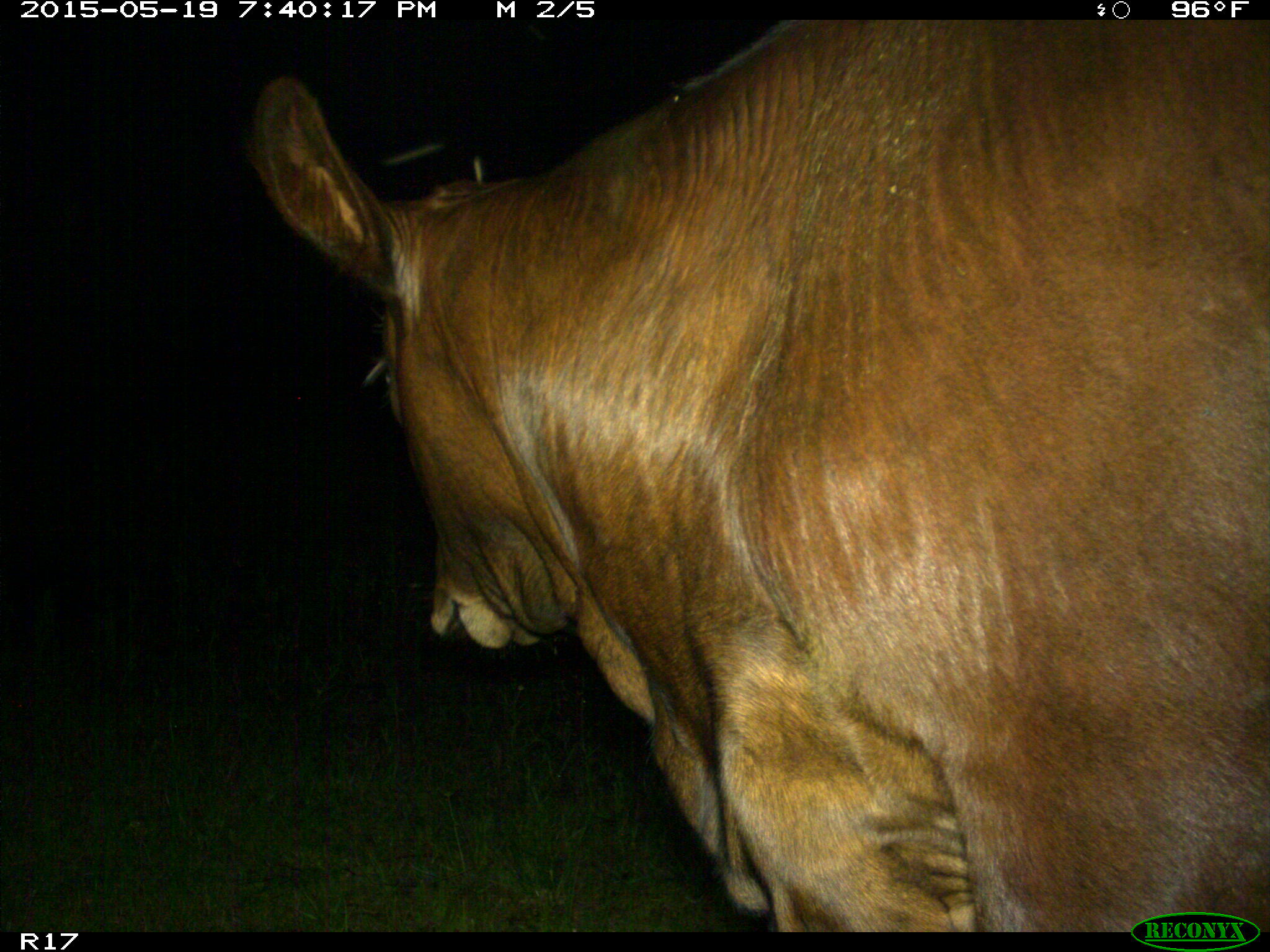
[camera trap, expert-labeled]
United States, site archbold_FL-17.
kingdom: Animalia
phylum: Chordata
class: Mammalia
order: Artiodactyla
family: Bovidae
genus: Bos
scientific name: Bos taurus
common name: domestic cow